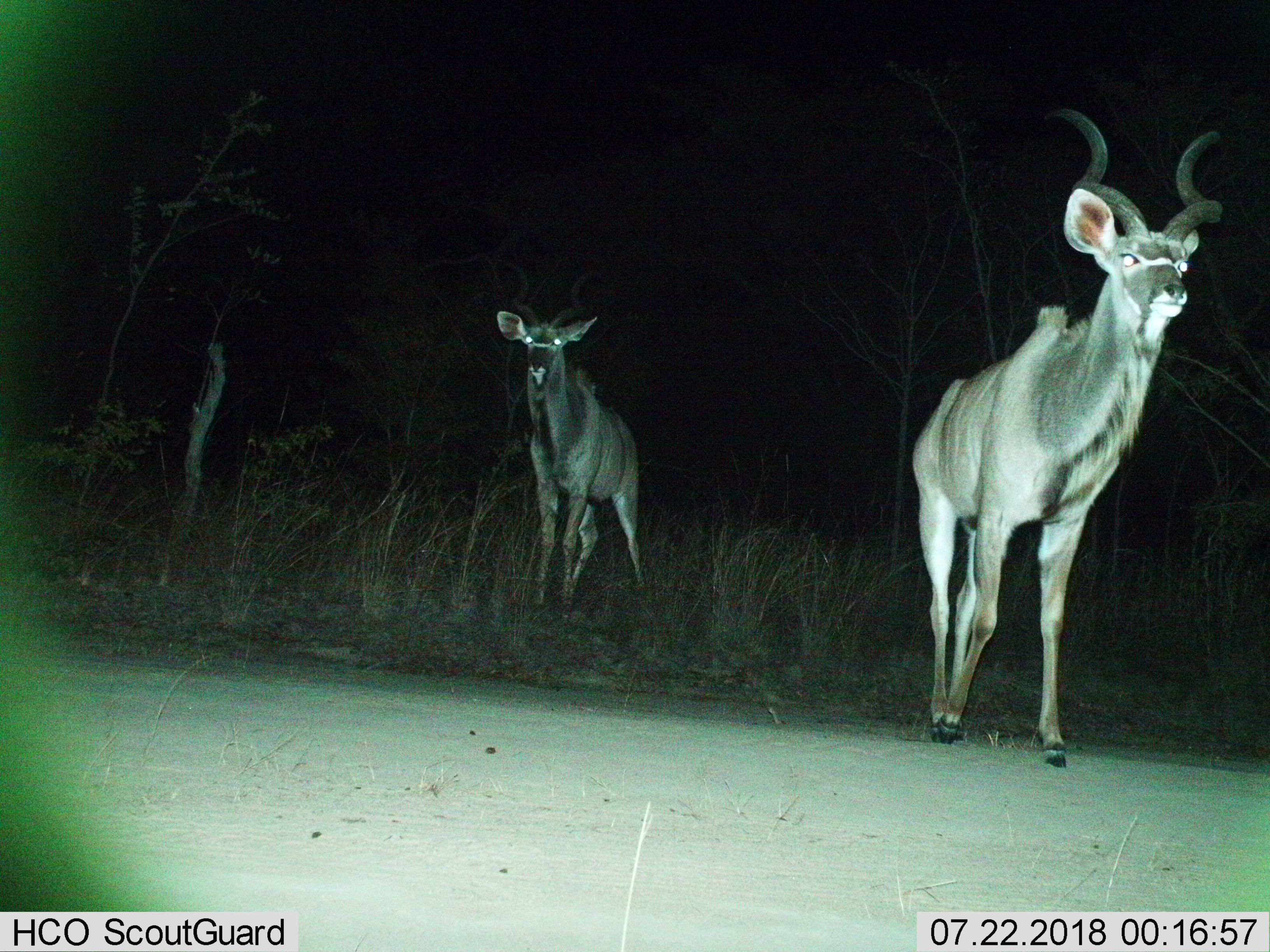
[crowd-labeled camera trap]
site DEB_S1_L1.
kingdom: Animalia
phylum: Chordata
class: Mammalia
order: Artiodactyla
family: Bovidae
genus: Tragelaphus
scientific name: Tragelaphus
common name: kudu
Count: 2.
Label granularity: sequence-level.